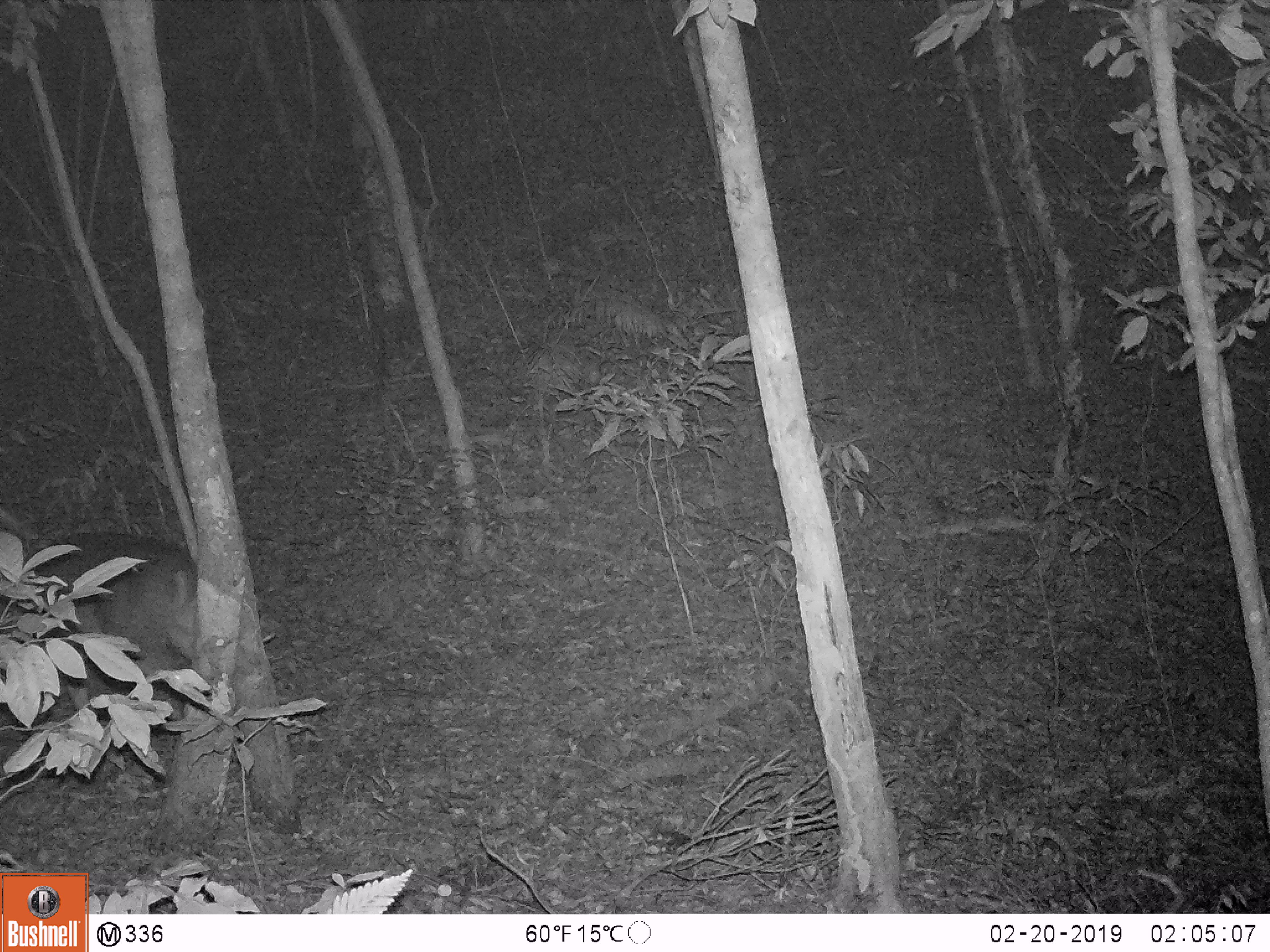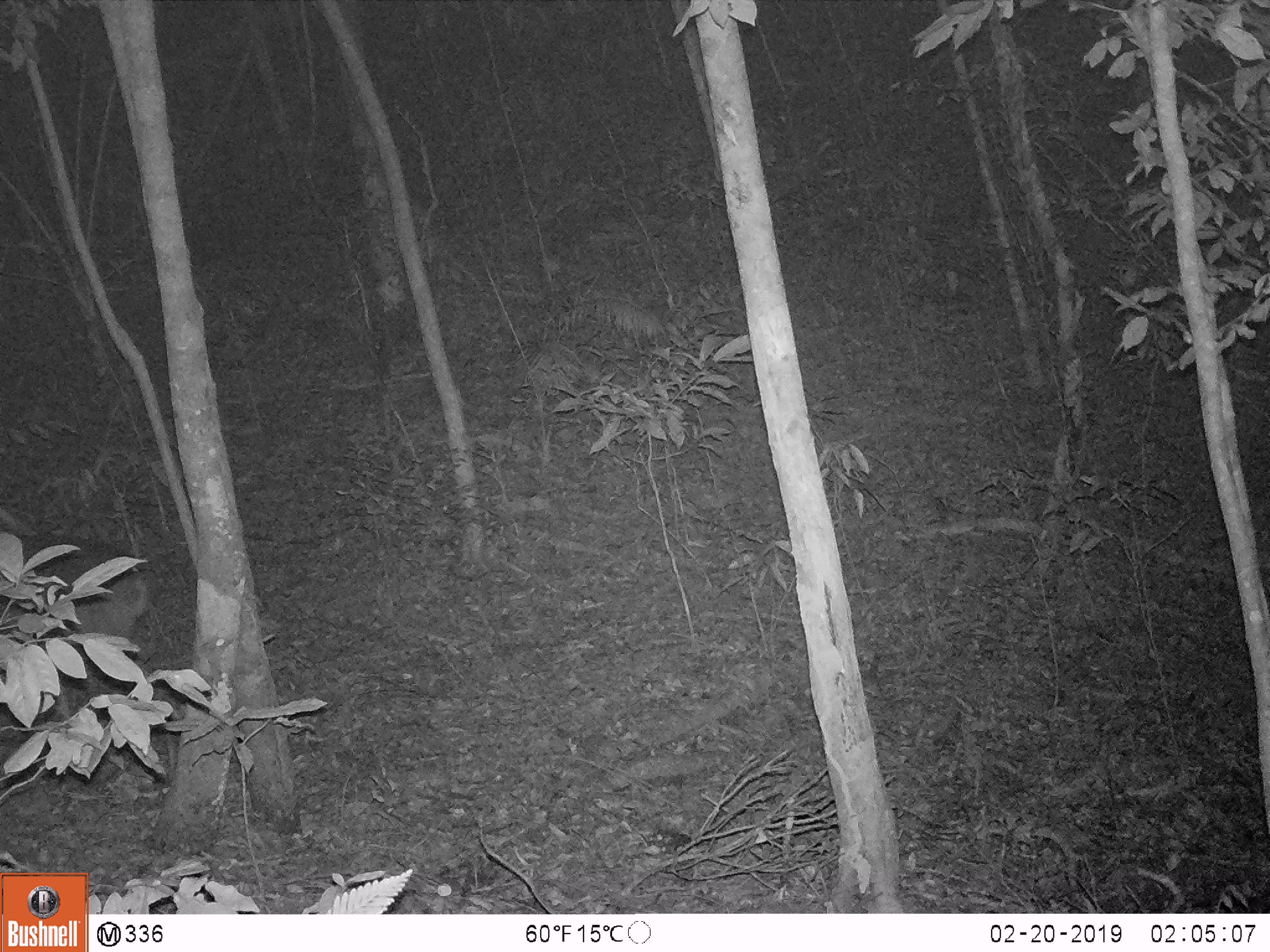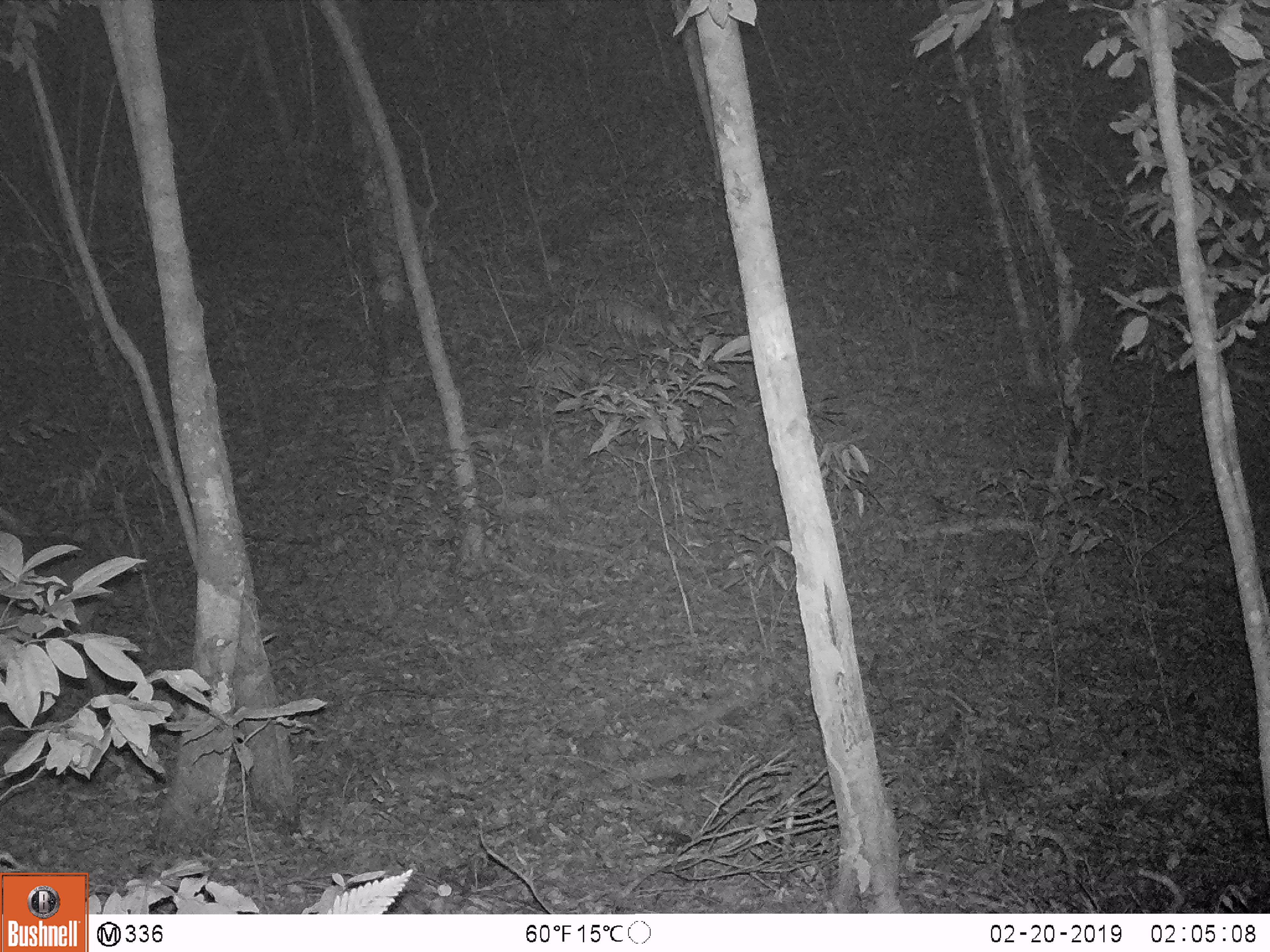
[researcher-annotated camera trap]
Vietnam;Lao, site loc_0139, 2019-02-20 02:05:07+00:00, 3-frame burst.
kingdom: Animalia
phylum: Chordata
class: Mammalia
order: Artiodactyla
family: Cervidae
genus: Muntiacus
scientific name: Muntiacus vuquangensis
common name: large-antlered muntjac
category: large antlered muntjac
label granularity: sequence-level